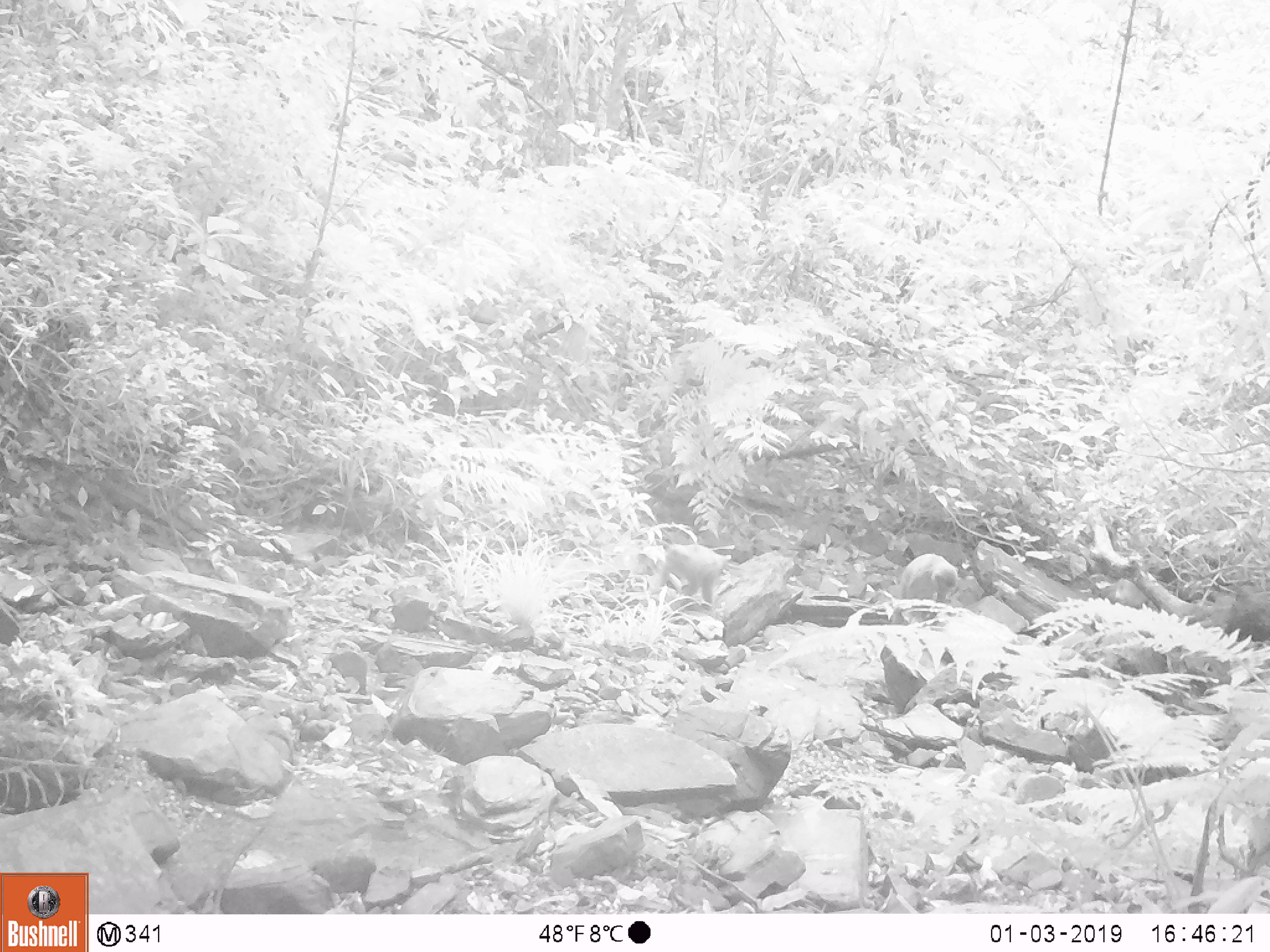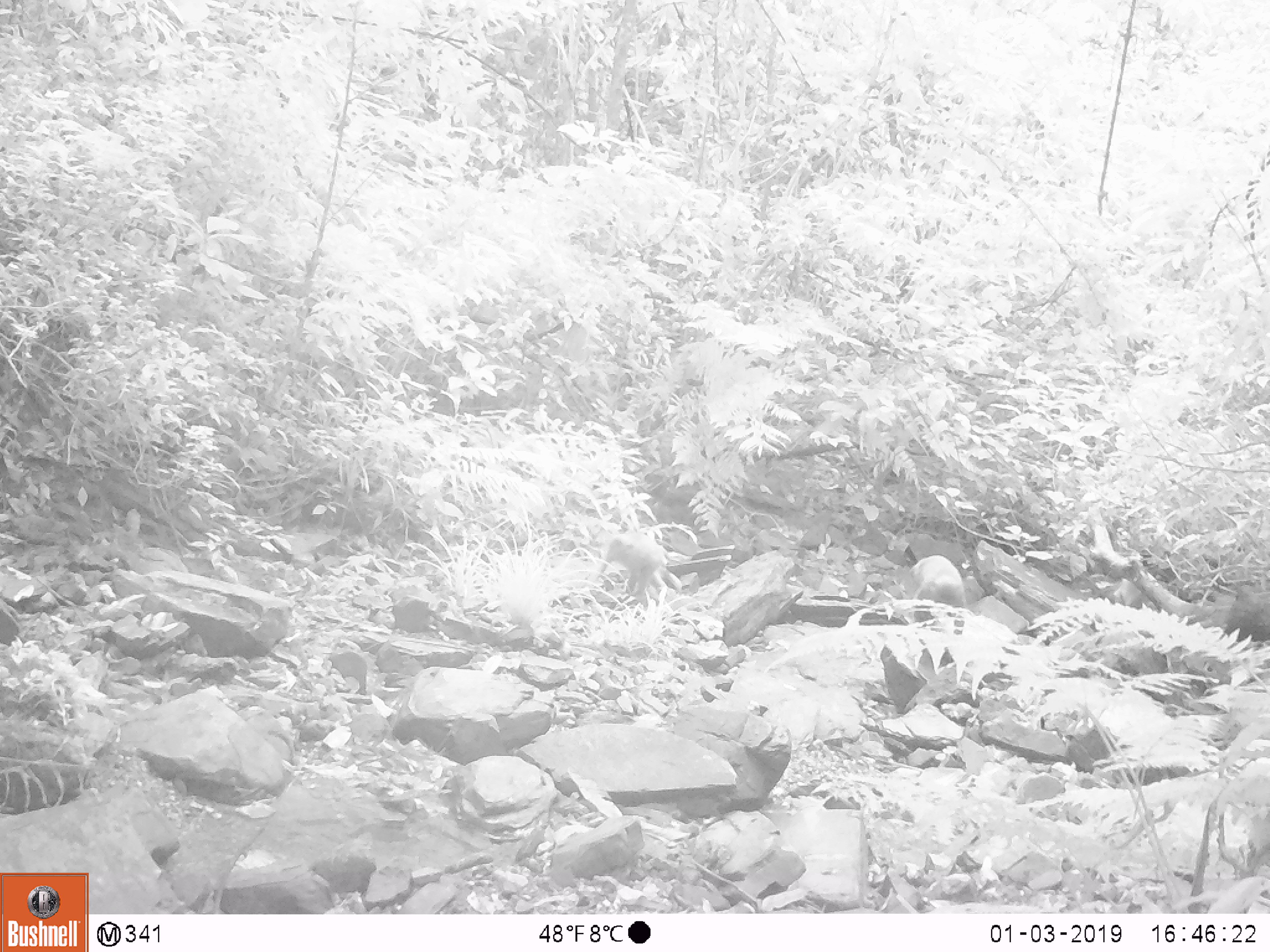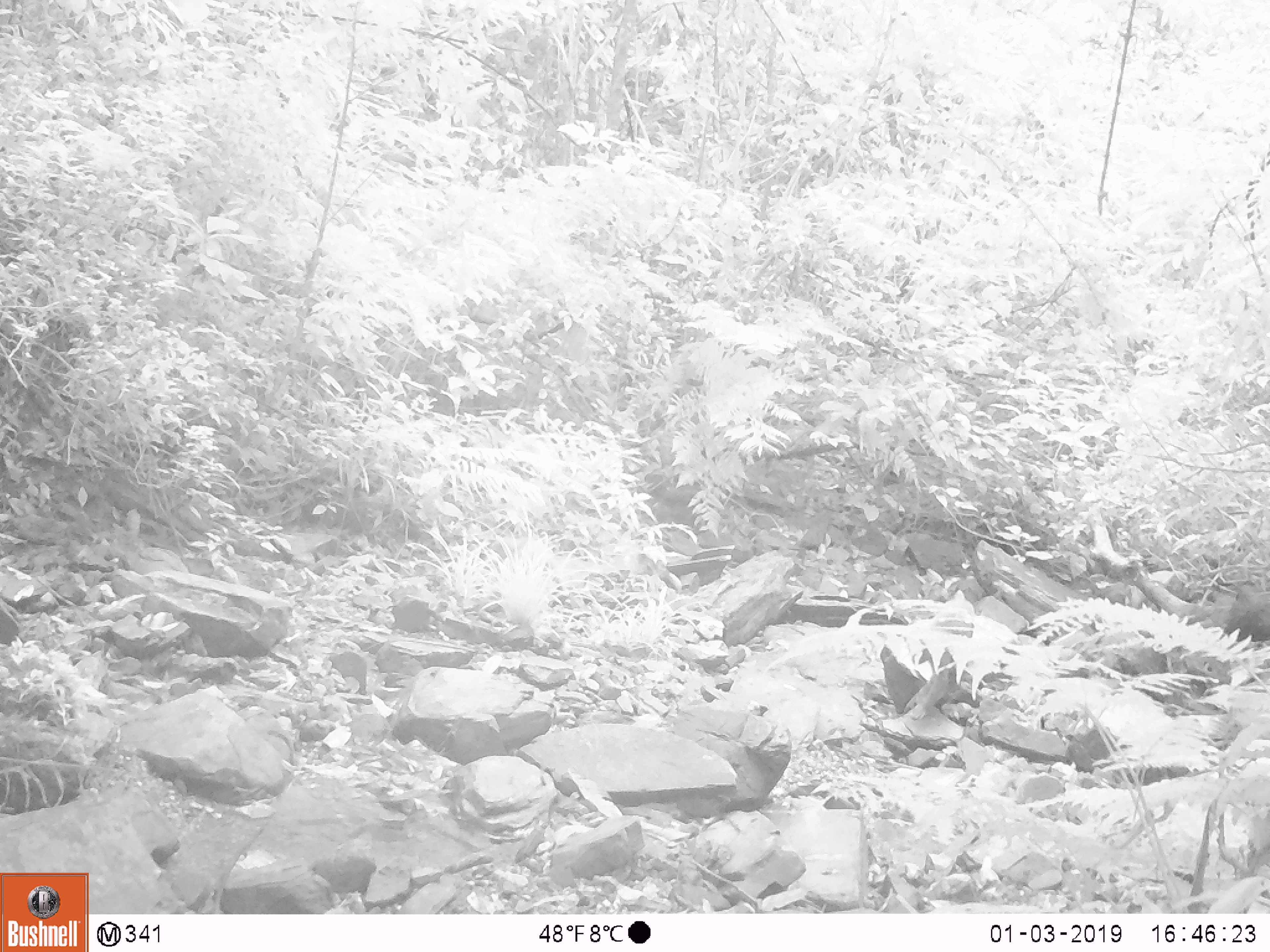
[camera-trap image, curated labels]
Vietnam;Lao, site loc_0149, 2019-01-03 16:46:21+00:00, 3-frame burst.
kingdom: Animalia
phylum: Chordata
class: Mammalia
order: Primates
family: Cercopithecidae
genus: Macaca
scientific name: Macaca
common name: macaques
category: assam or rhesus macaque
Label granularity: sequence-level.